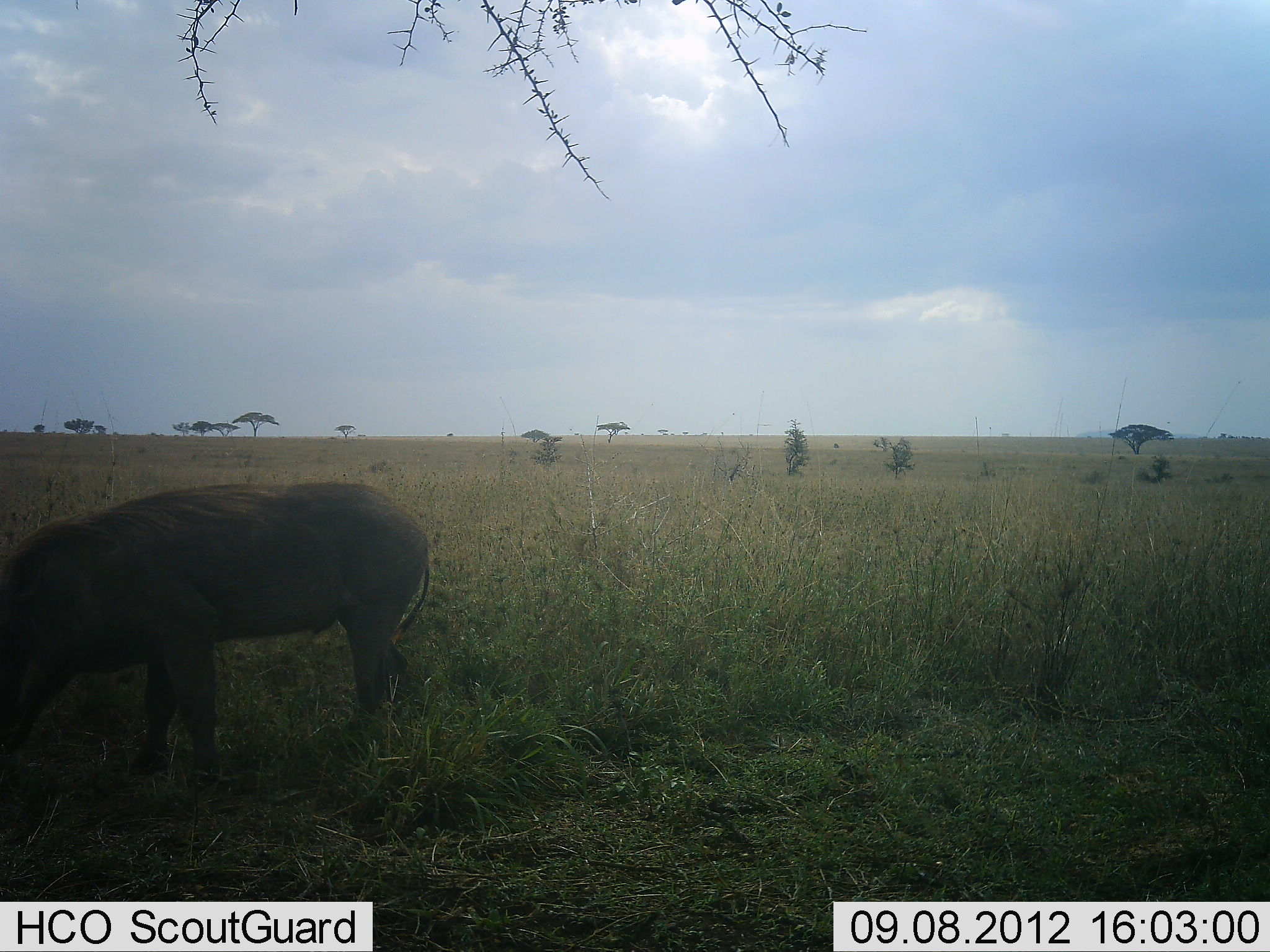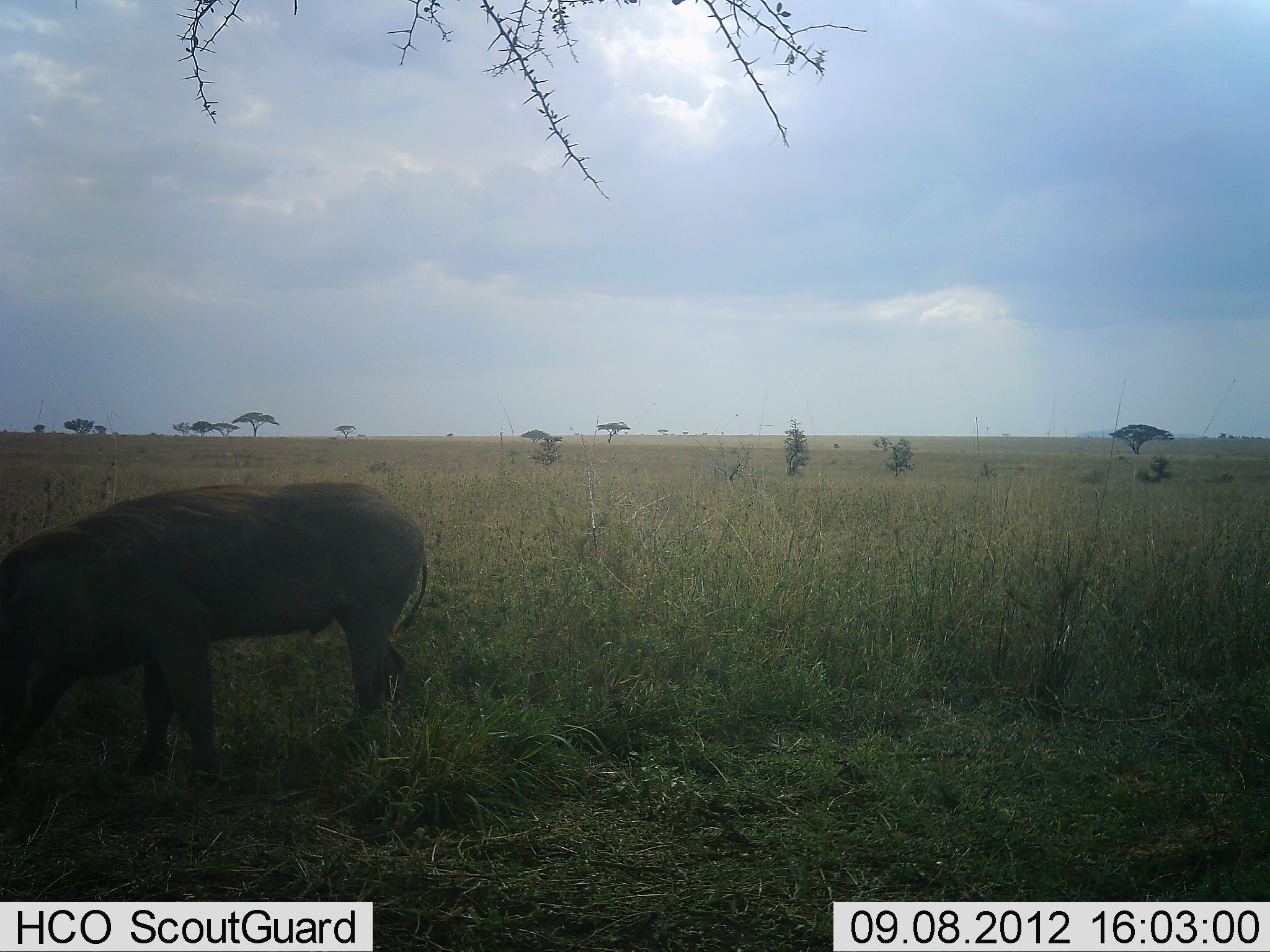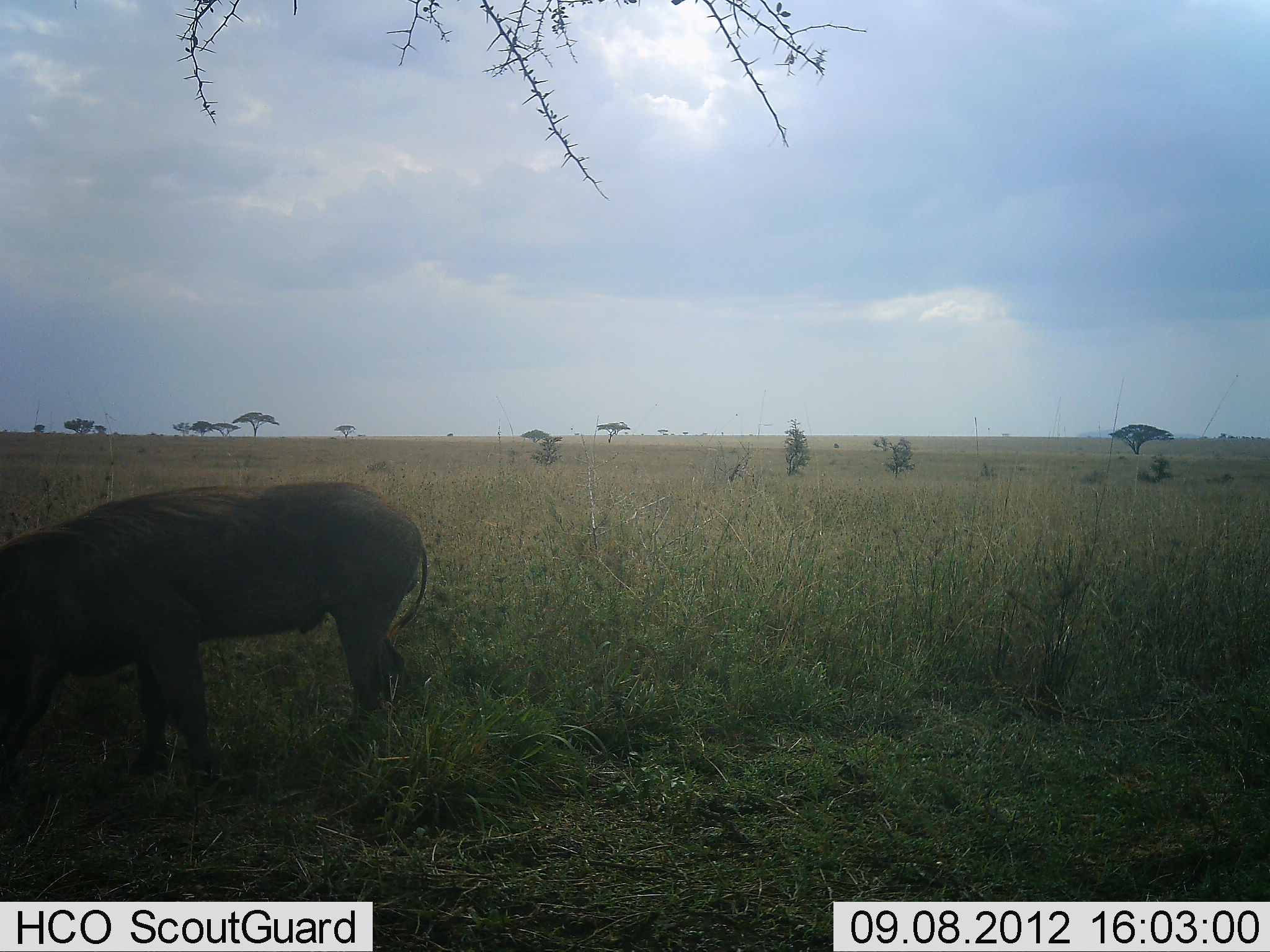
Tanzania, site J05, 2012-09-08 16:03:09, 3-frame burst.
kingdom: Animalia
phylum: Chordata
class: Mammalia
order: Artiodactyla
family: Suidae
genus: Phacochoerus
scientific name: Phacochoerus africanus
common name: warthog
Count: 1.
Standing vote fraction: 30%.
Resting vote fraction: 0%.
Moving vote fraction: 20%.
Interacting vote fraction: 0%.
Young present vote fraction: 0%.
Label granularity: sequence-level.